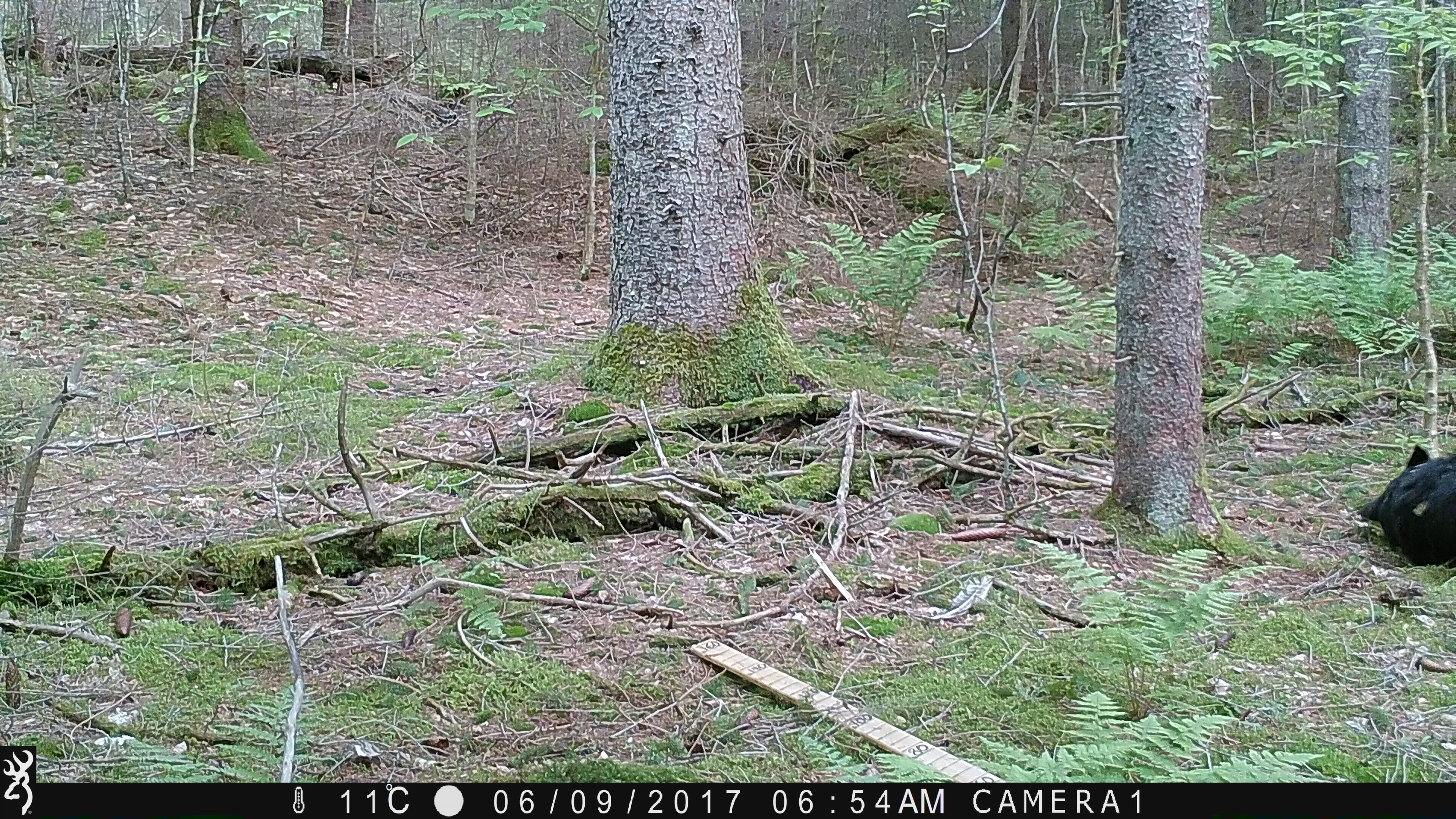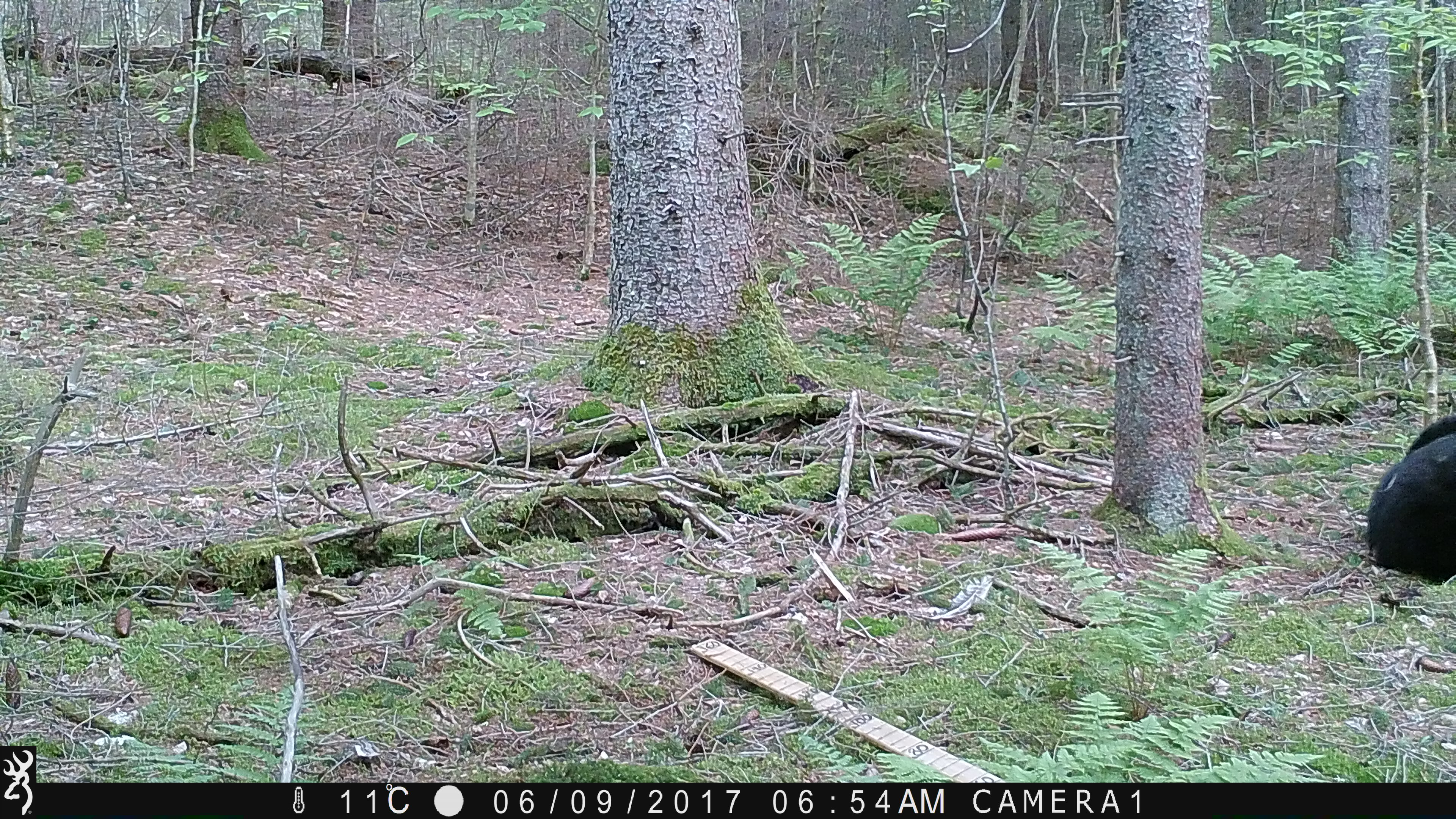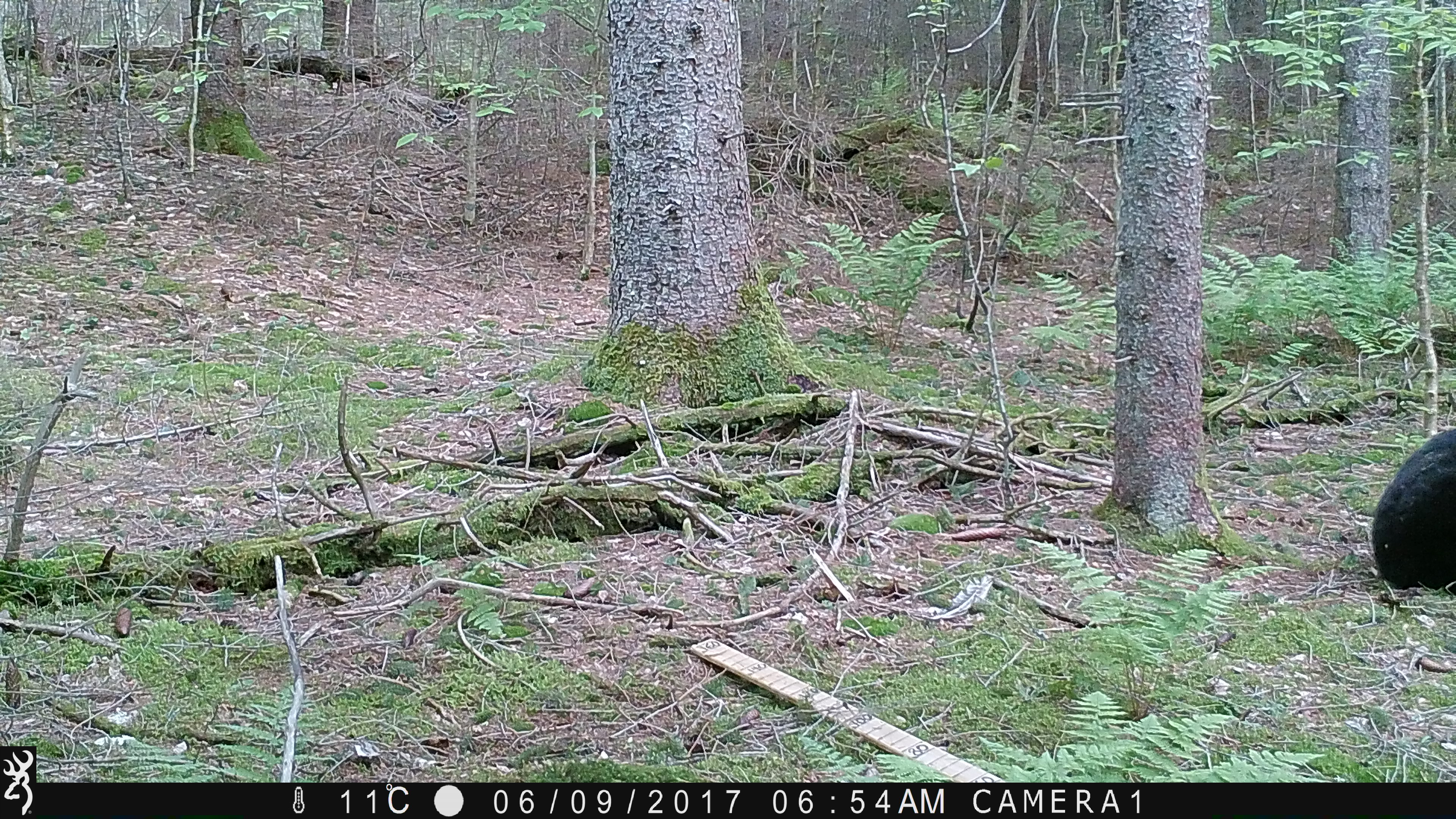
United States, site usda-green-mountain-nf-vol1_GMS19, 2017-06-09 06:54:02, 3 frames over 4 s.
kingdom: Animalia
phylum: Chordata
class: Mammalia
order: Carnivora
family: Ursidae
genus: Ursus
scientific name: Ursus americanus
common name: black bear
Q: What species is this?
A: Black bear (Ursus americanus).